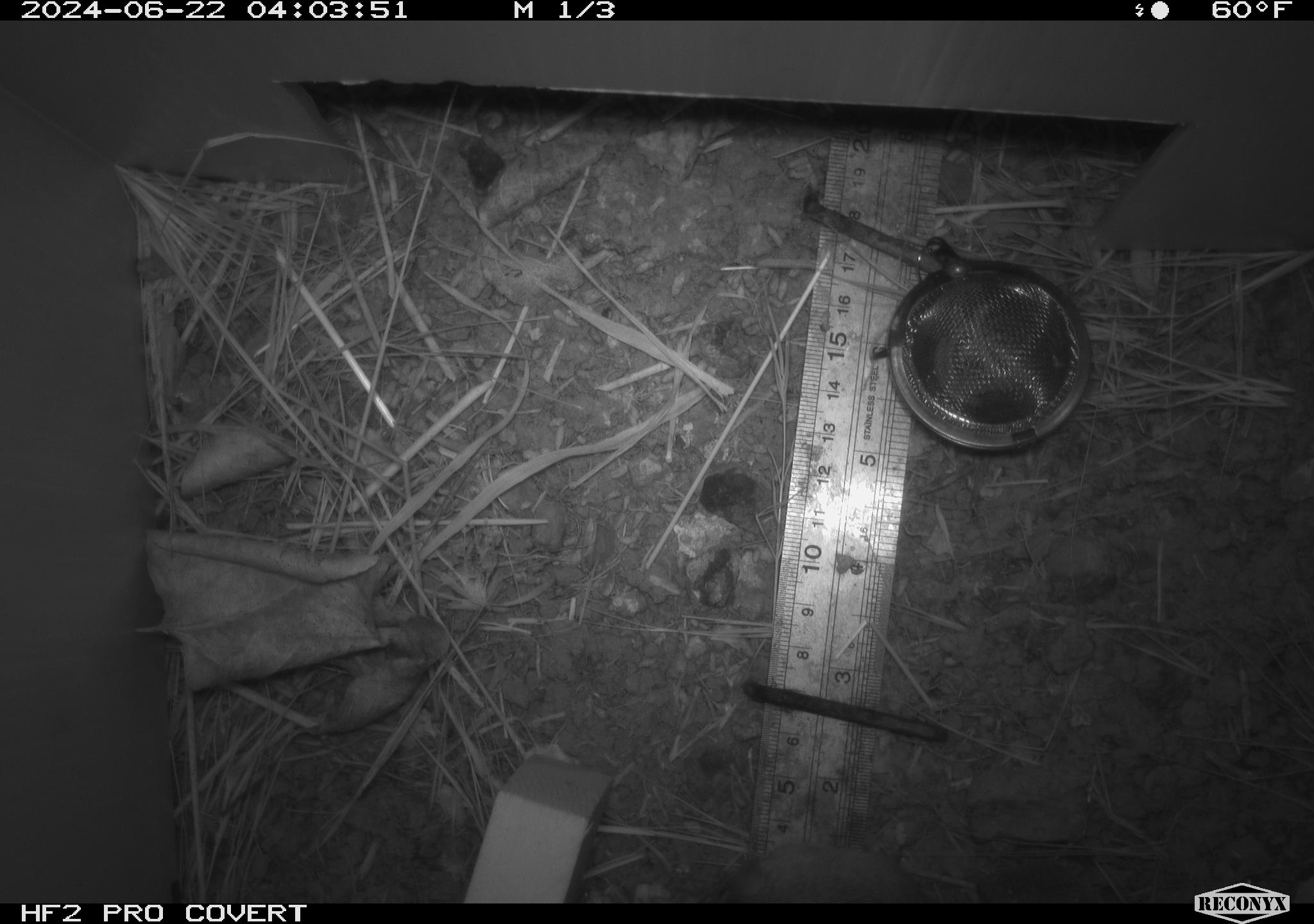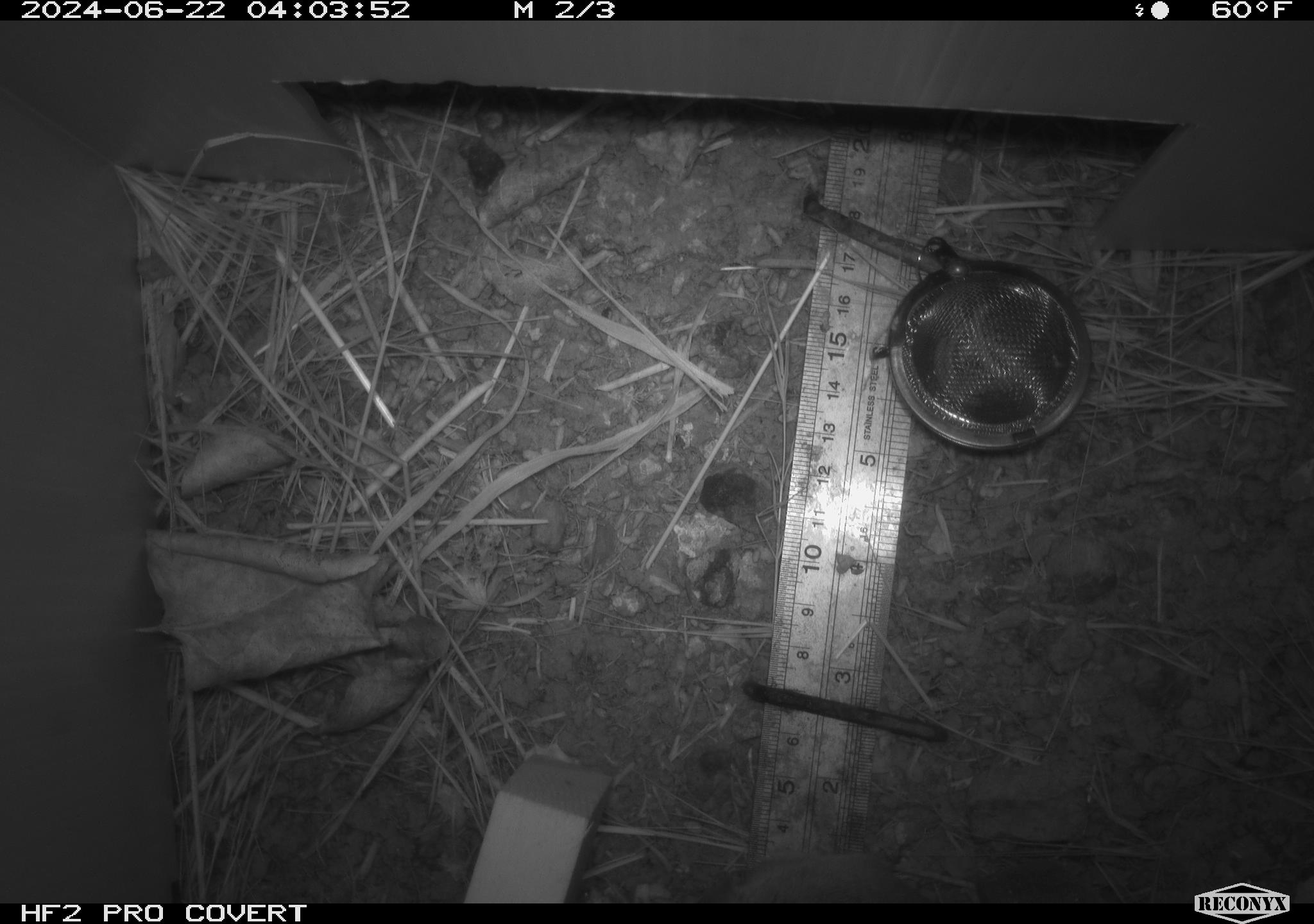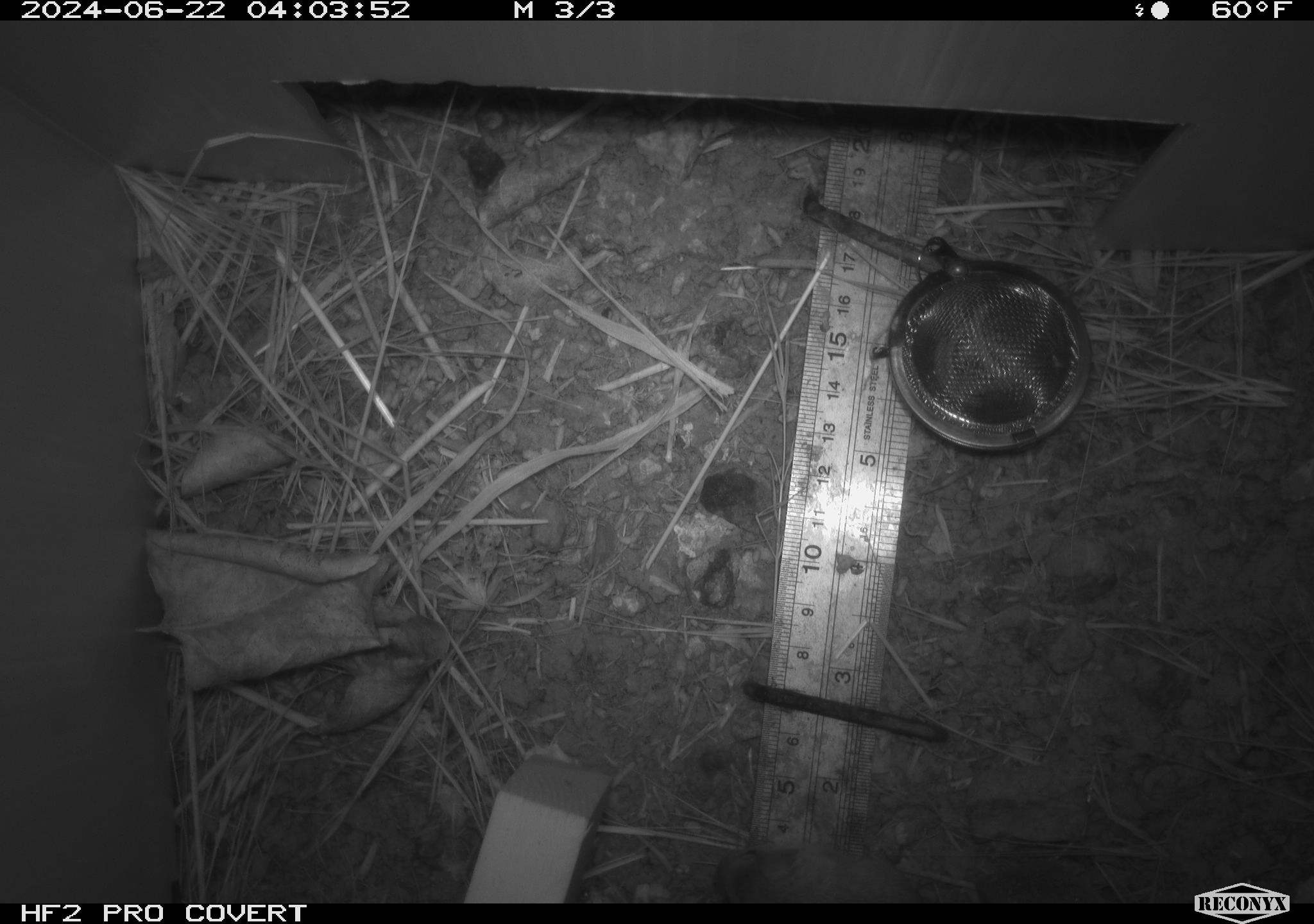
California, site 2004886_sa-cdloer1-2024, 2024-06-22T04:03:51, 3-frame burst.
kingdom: Animalia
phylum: Chordata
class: Mammalia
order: Rodentia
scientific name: Rodentia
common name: mouse species